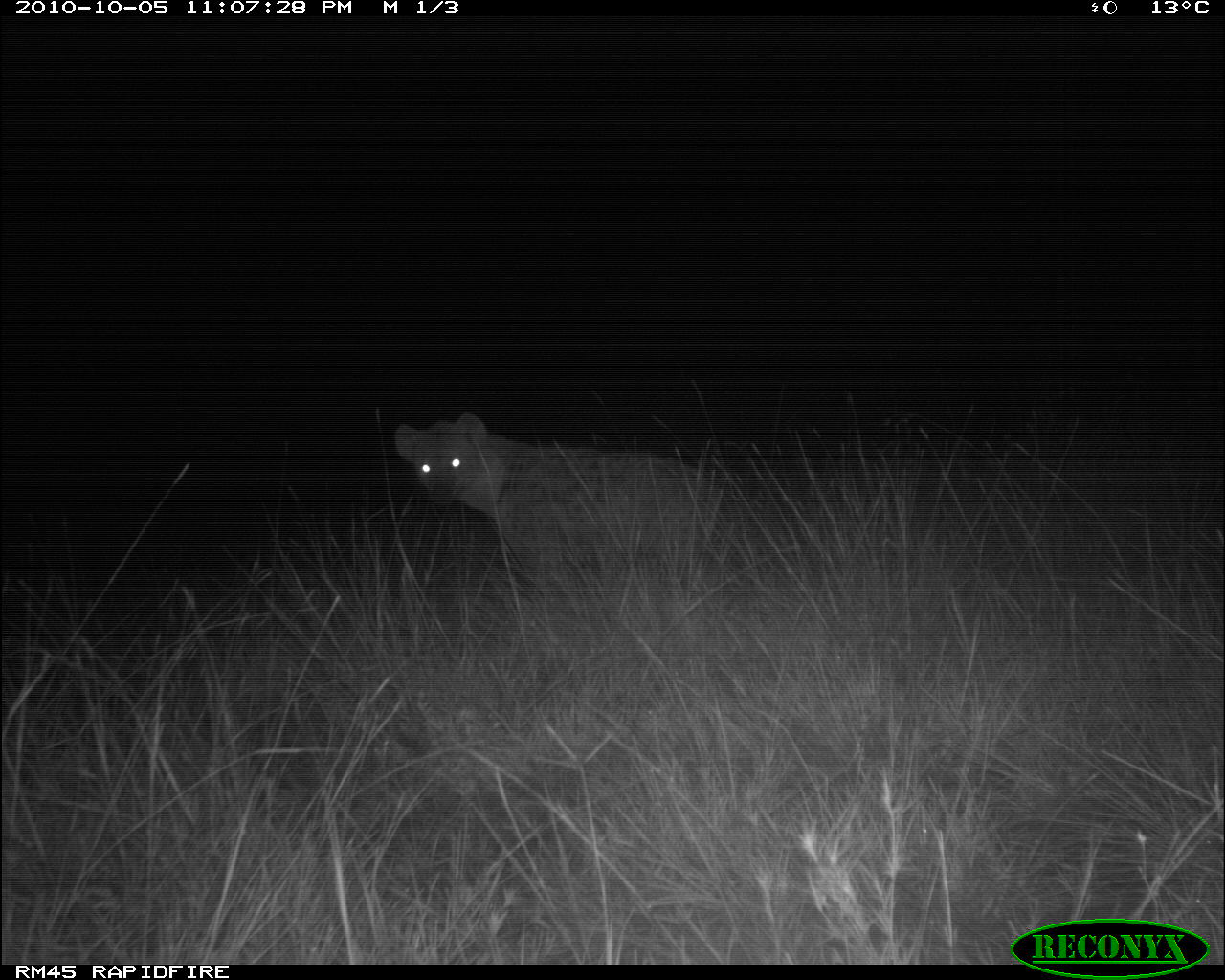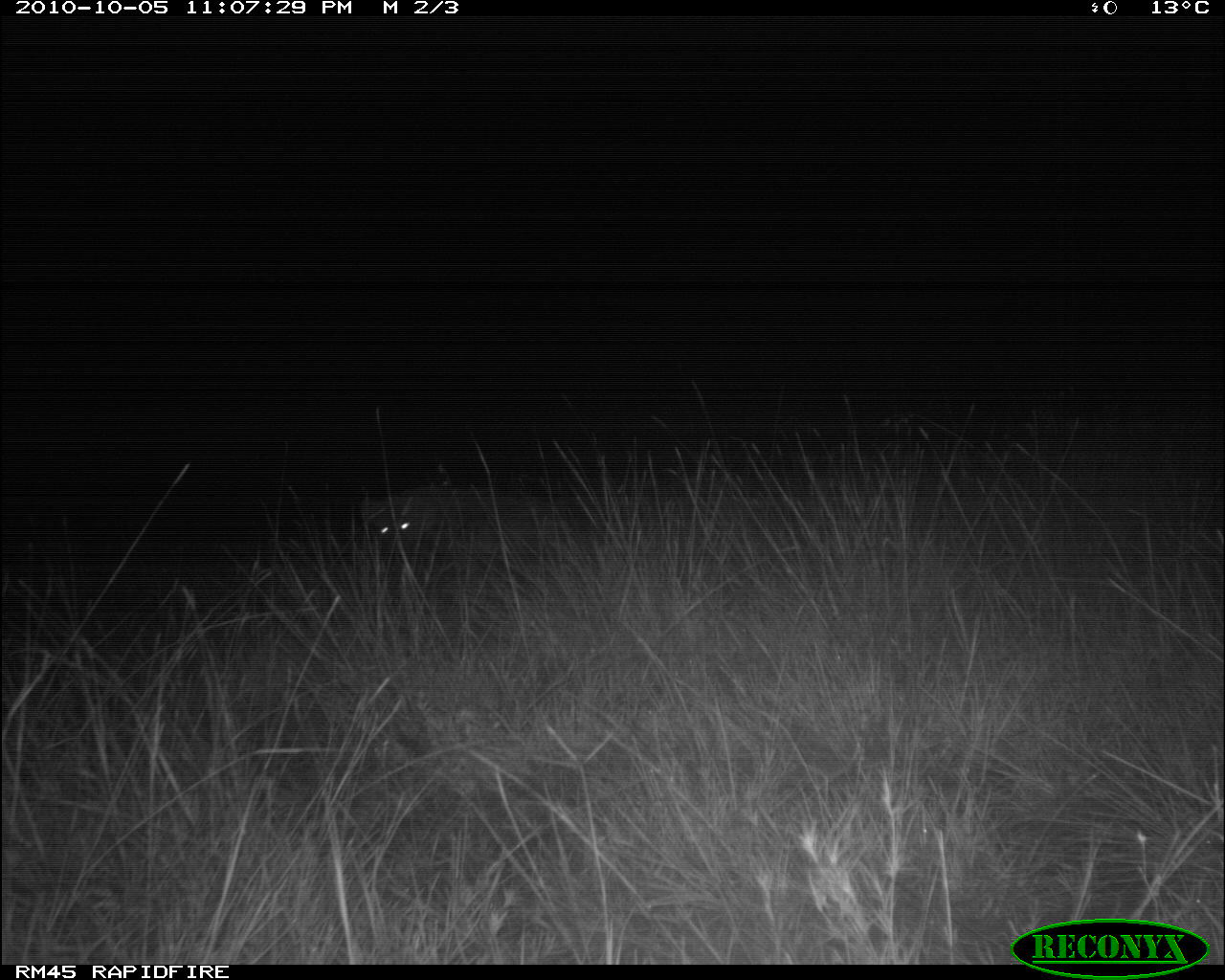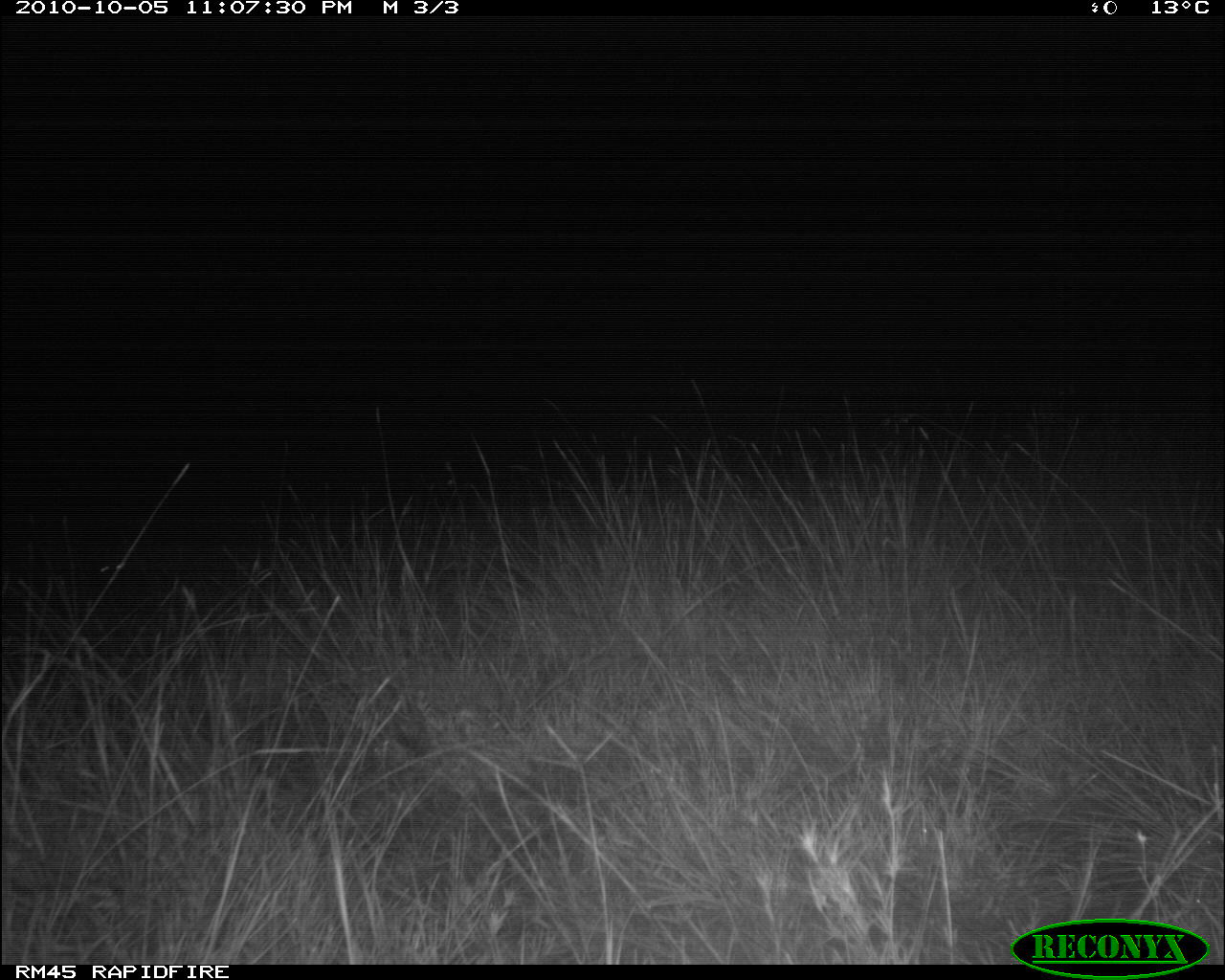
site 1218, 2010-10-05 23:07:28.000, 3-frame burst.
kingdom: Animalia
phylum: Chordata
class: Mammalia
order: Carnivora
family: Hyaenidae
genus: Crocuta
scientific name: Crocuta crocuta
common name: spotted hyena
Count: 1.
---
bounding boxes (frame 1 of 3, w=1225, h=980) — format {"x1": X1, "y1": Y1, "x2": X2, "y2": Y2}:
crocuta crocuta: {"x1": 393, "y1": 411, "x2": 718, "y2": 590}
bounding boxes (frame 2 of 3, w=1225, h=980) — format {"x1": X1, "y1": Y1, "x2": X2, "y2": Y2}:
crocuta crocuta: {"x1": 359, "y1": 484, "x2": 590, "y2": 591}